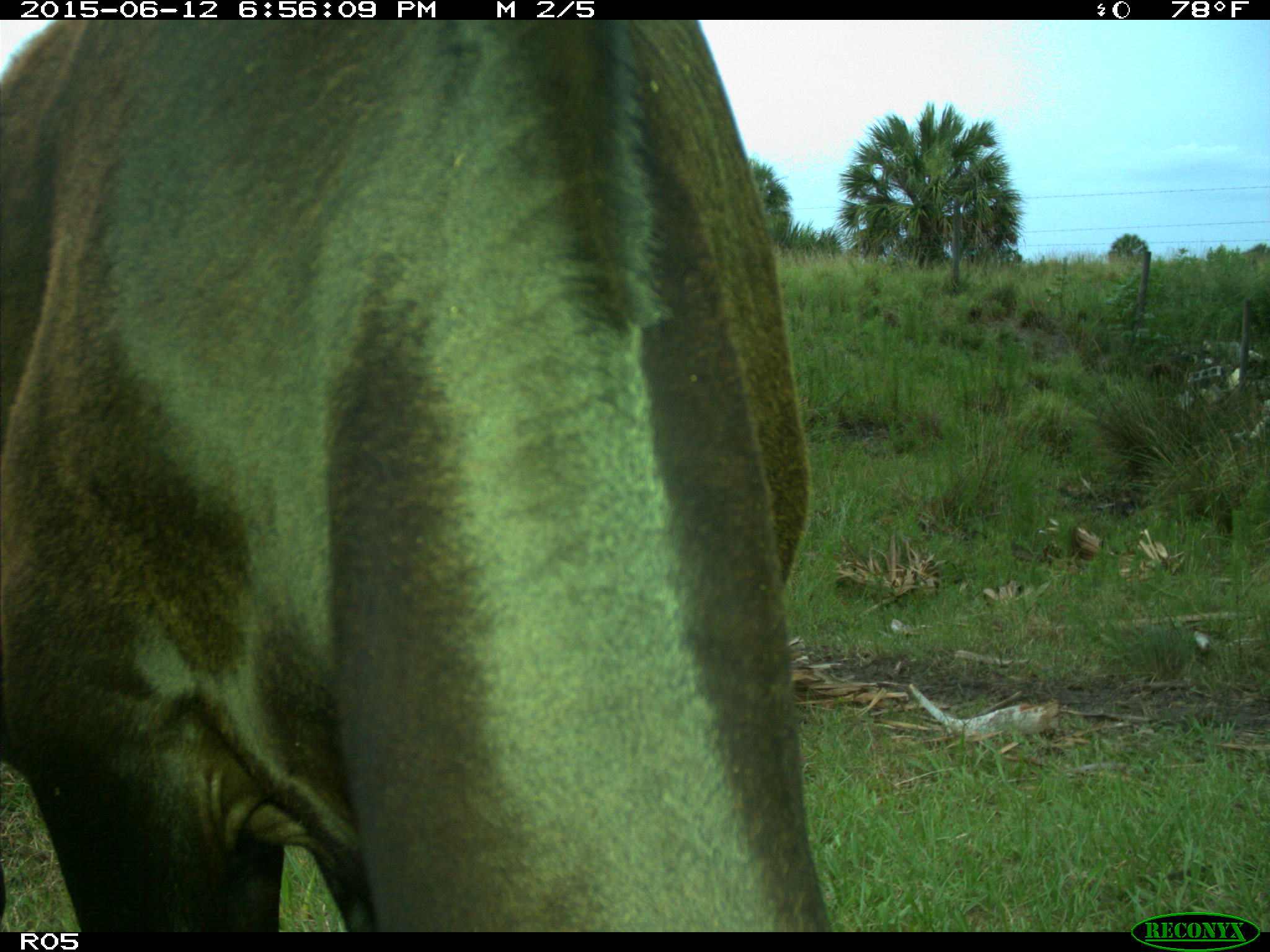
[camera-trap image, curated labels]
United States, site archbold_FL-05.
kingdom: Animalia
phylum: Chordata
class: Mammalia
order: Artiodactyla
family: Bovidae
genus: Bos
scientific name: Bos taurus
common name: domestic cow